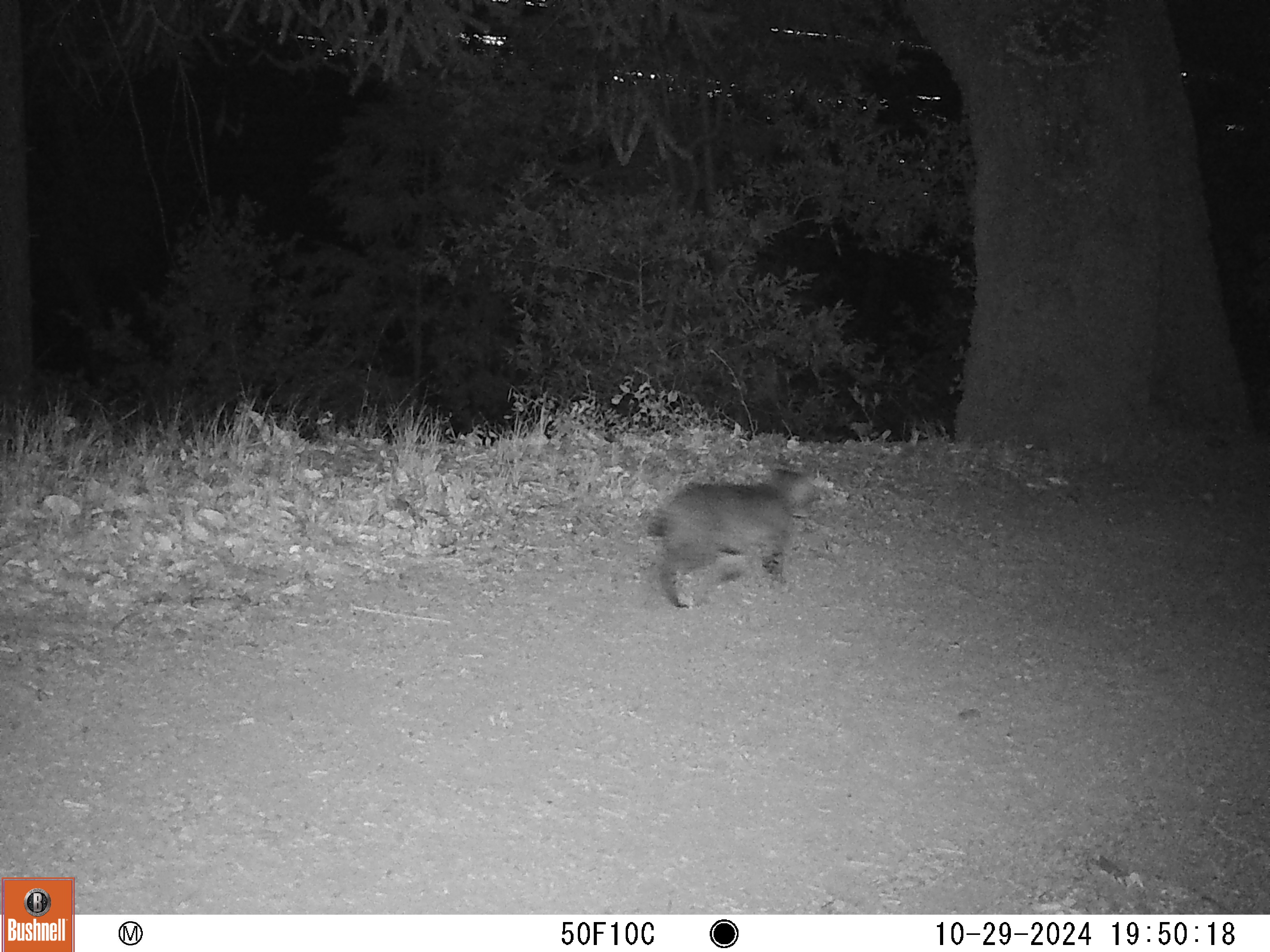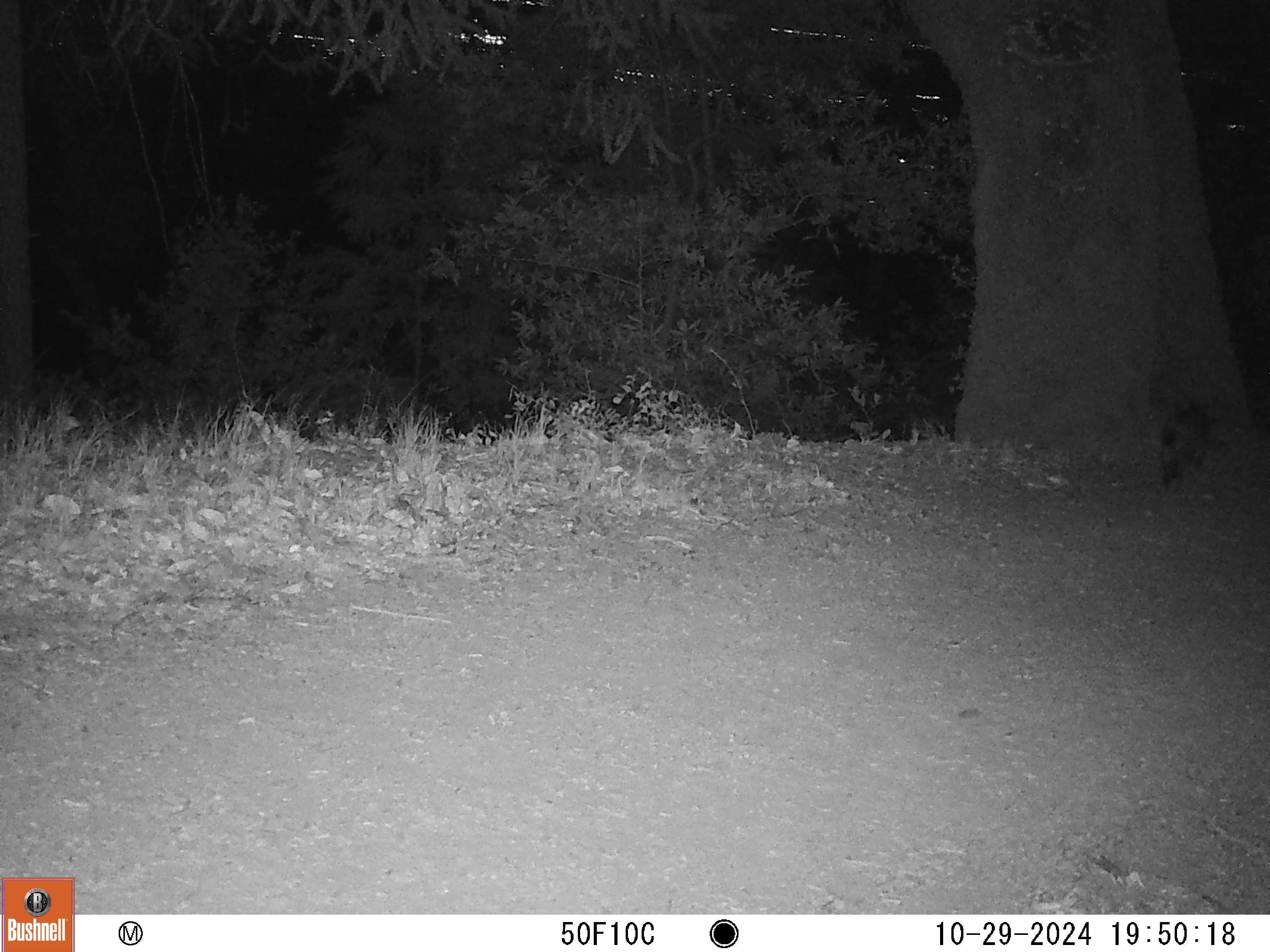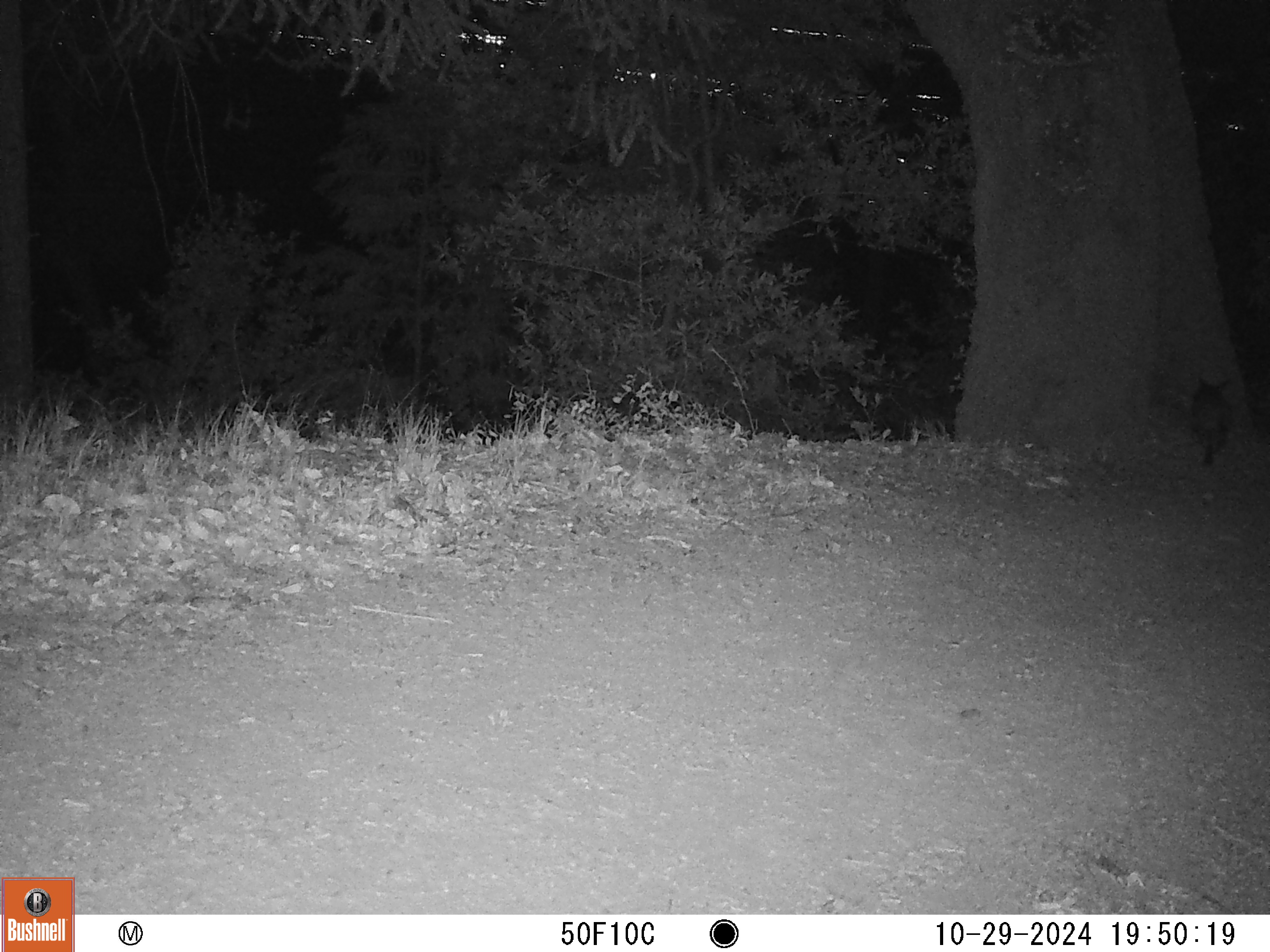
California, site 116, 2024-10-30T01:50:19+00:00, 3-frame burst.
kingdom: Animalia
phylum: Chordata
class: Mammalia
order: Carnivora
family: Felidae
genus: Lynx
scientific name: Lynx rufus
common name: bobcat